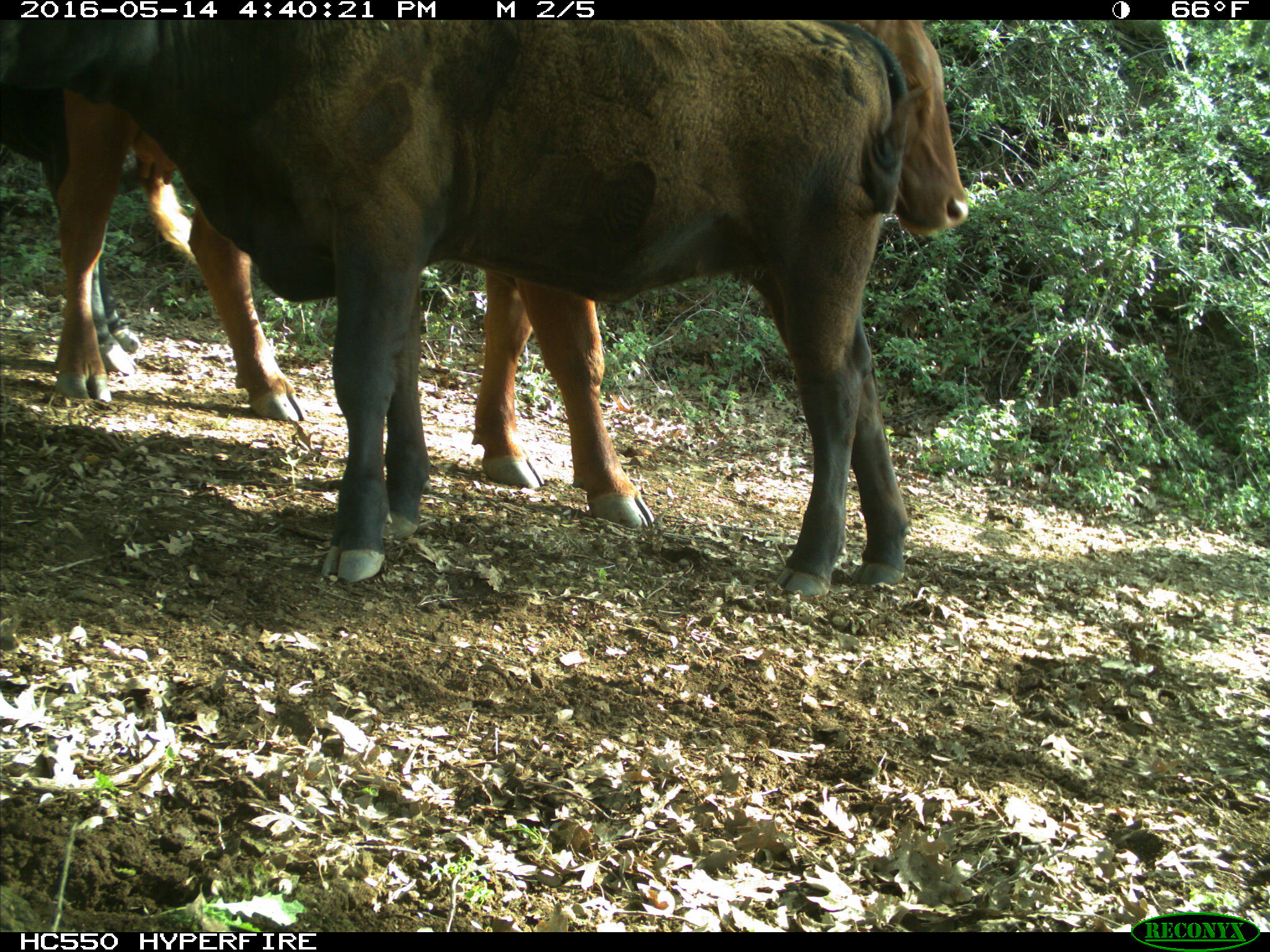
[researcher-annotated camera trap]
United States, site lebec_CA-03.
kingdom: Animalia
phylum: Chordata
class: Mammalia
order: Artiodactyla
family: Bovidae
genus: Bos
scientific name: Bos taurus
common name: domestic cow